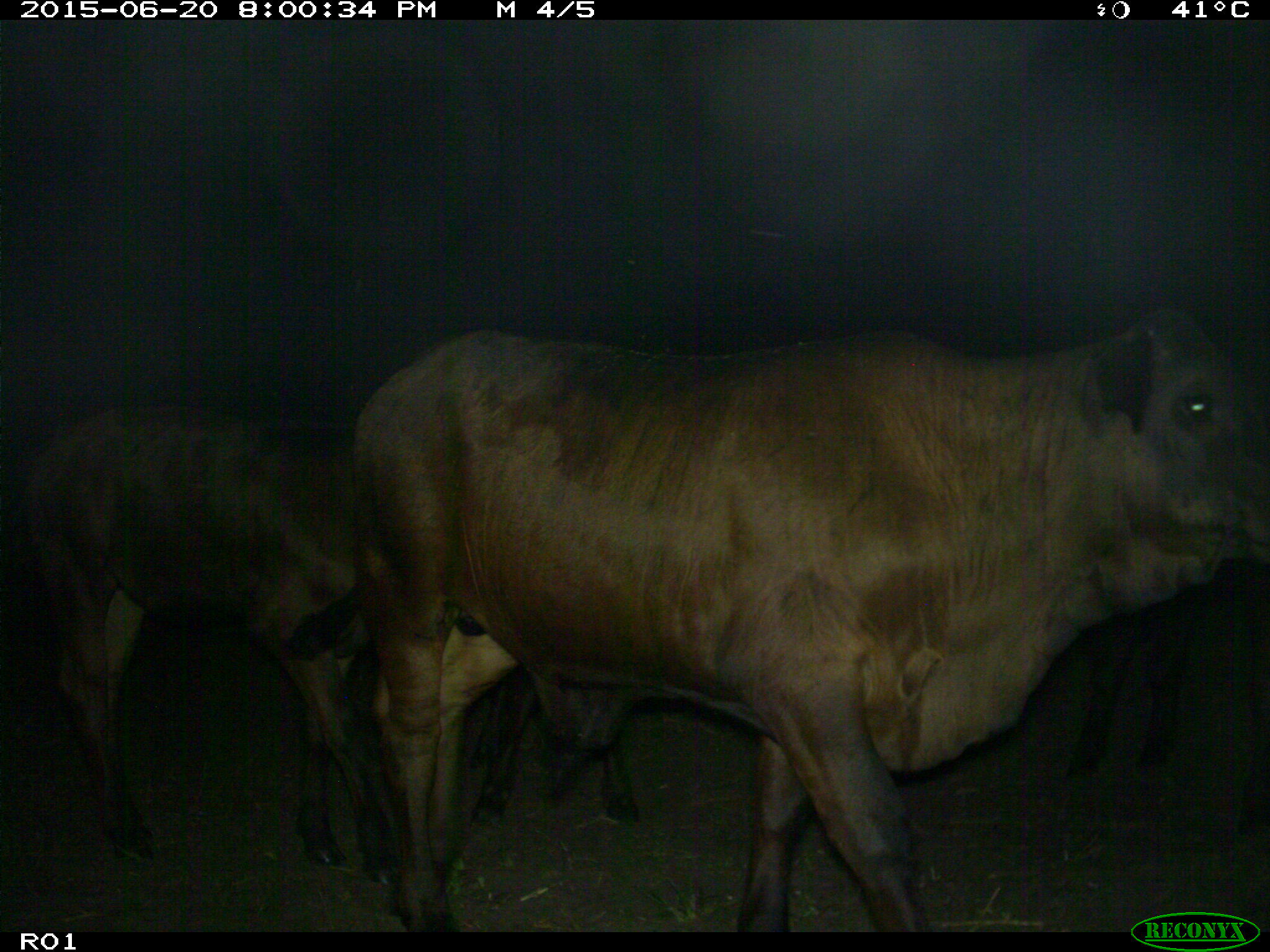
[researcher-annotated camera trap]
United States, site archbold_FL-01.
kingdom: Animalia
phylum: Chordata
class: Mammalia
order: Artiodactyla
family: Bovidae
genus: Bos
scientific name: Bos taurus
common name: domestic cow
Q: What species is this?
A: Bos taurus (domestic cow).